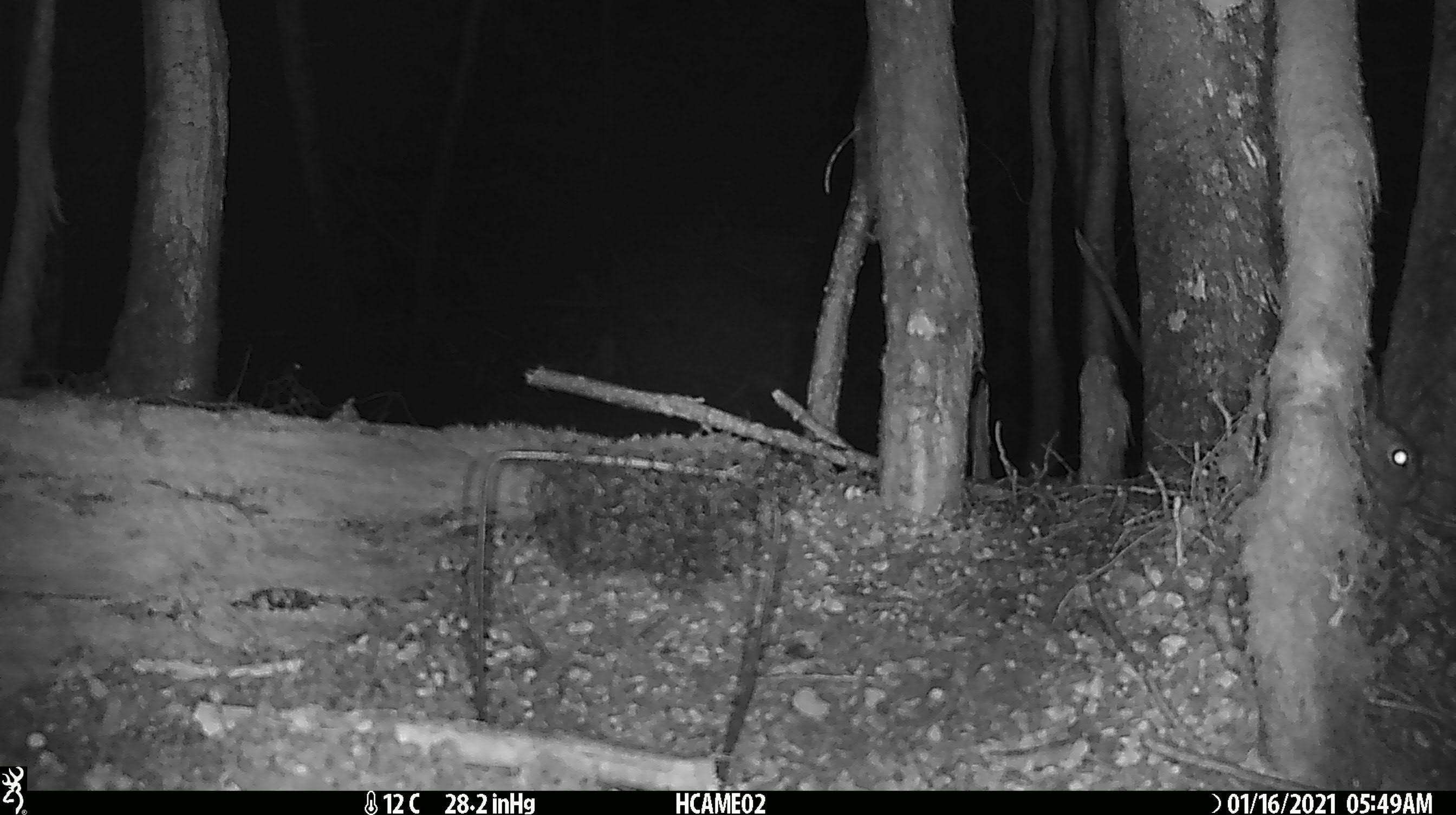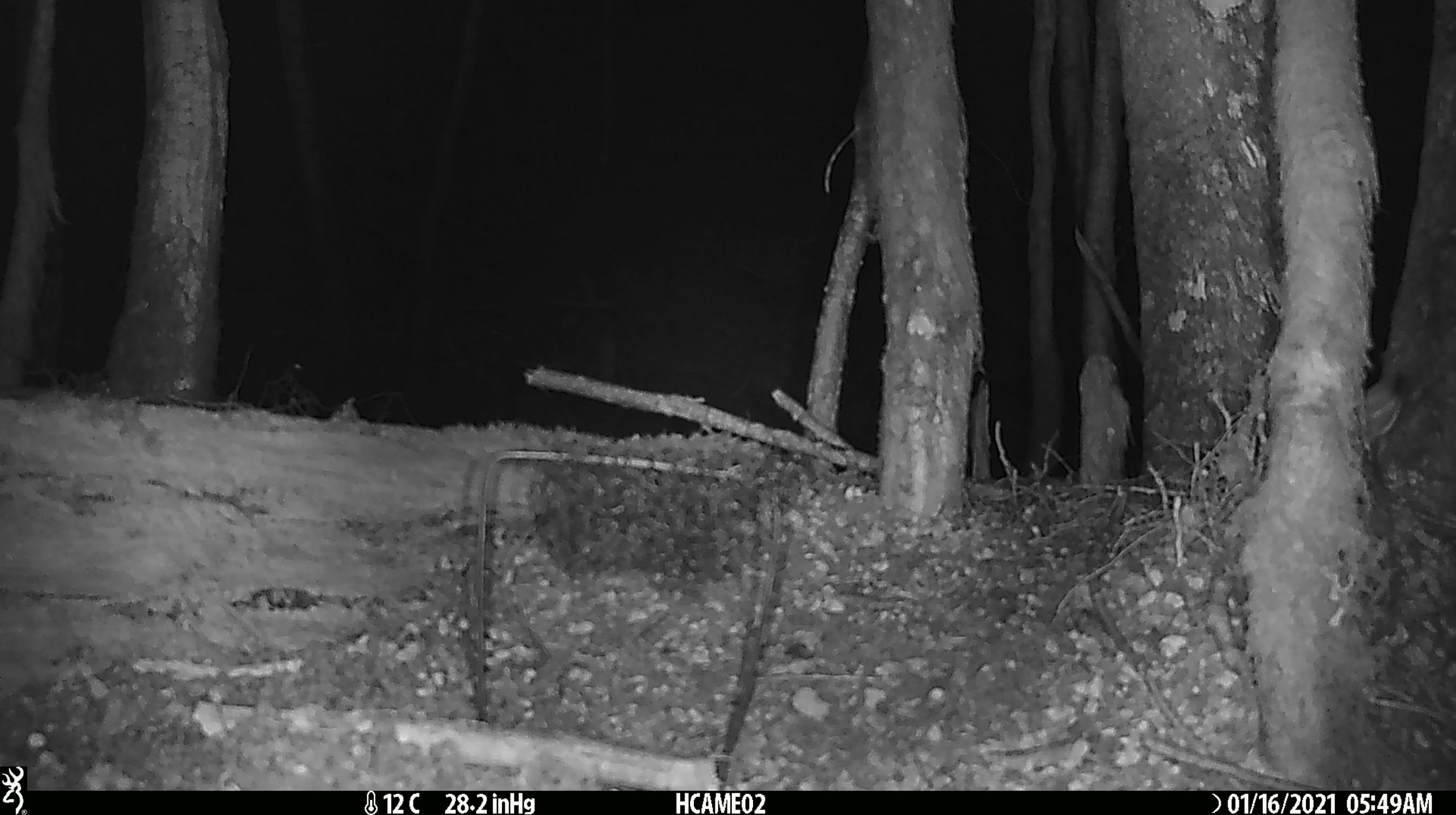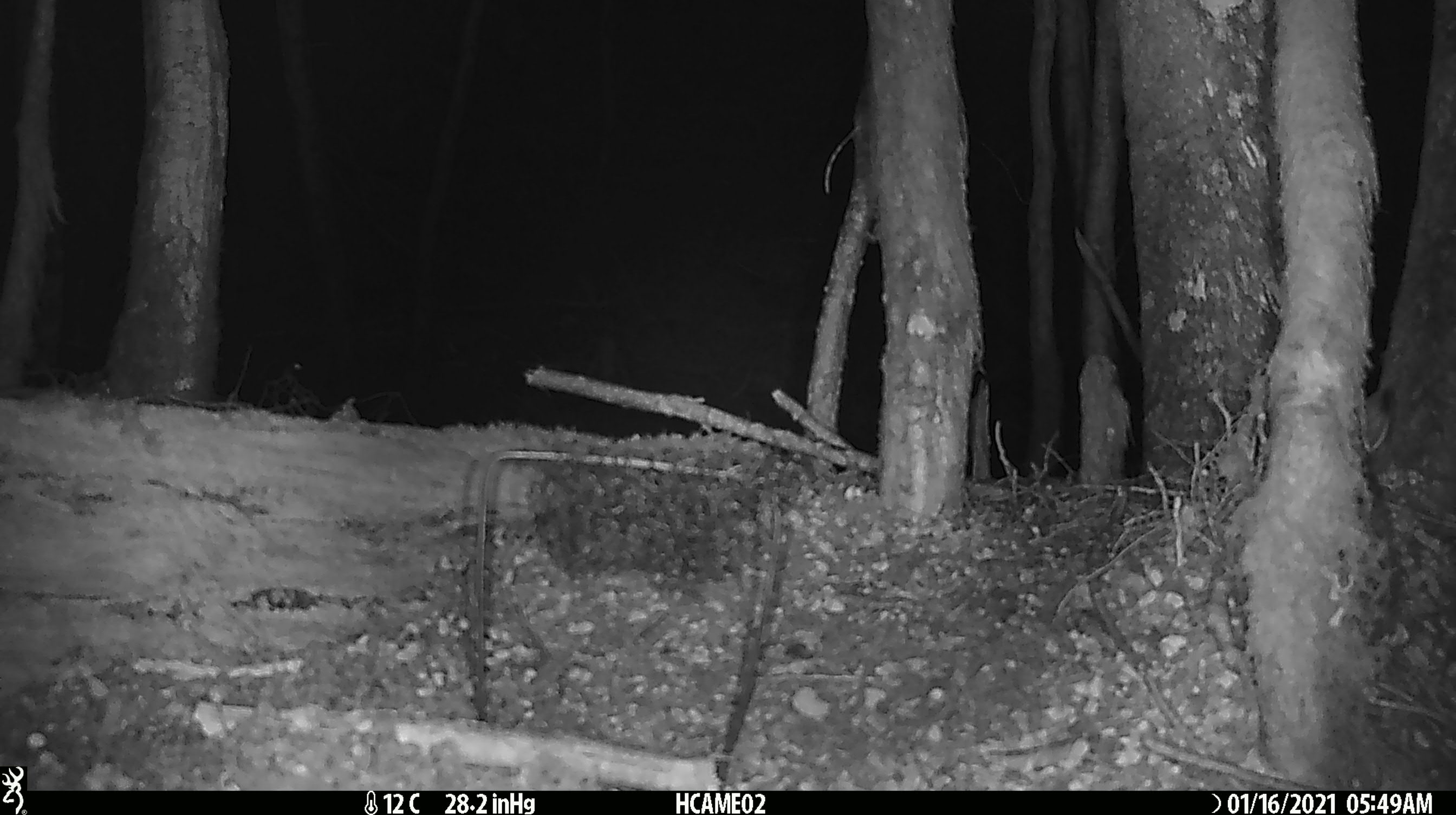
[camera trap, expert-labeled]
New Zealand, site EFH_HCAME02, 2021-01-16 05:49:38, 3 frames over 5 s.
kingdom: Animalia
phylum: Chordata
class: Mammalia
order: Lagomorpha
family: Leporidae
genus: Oryctolagus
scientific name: Oryctolagus cuniculus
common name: european rabbit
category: rabbit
Rabbit (european rabbit) (Oryctolagus cuniculus).